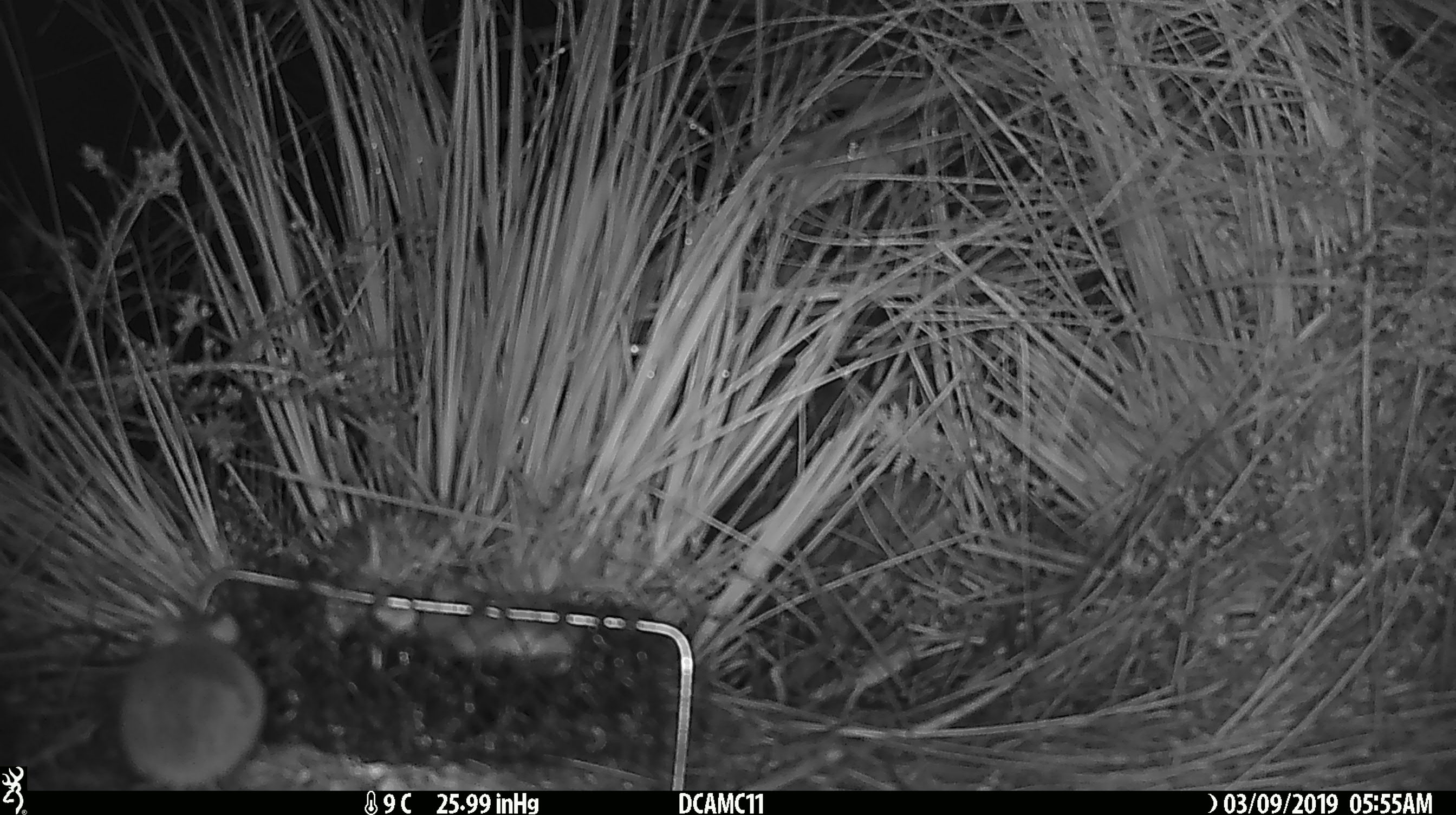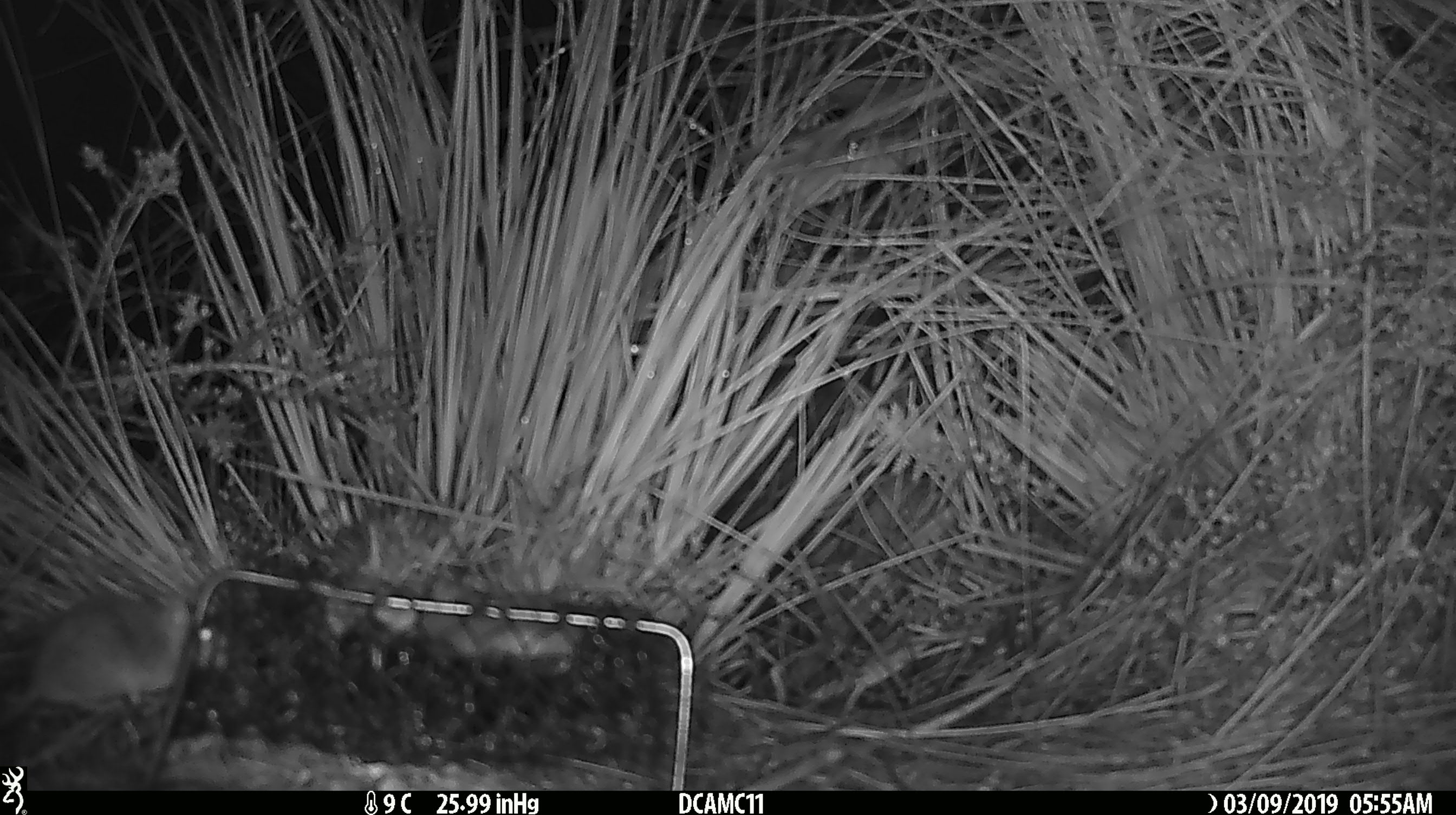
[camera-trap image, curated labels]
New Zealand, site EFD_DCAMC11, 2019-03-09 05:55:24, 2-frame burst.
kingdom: Animalia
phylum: Chordata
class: Mammalia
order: Rodentia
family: Muridae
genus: Mus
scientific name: Mus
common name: mouse